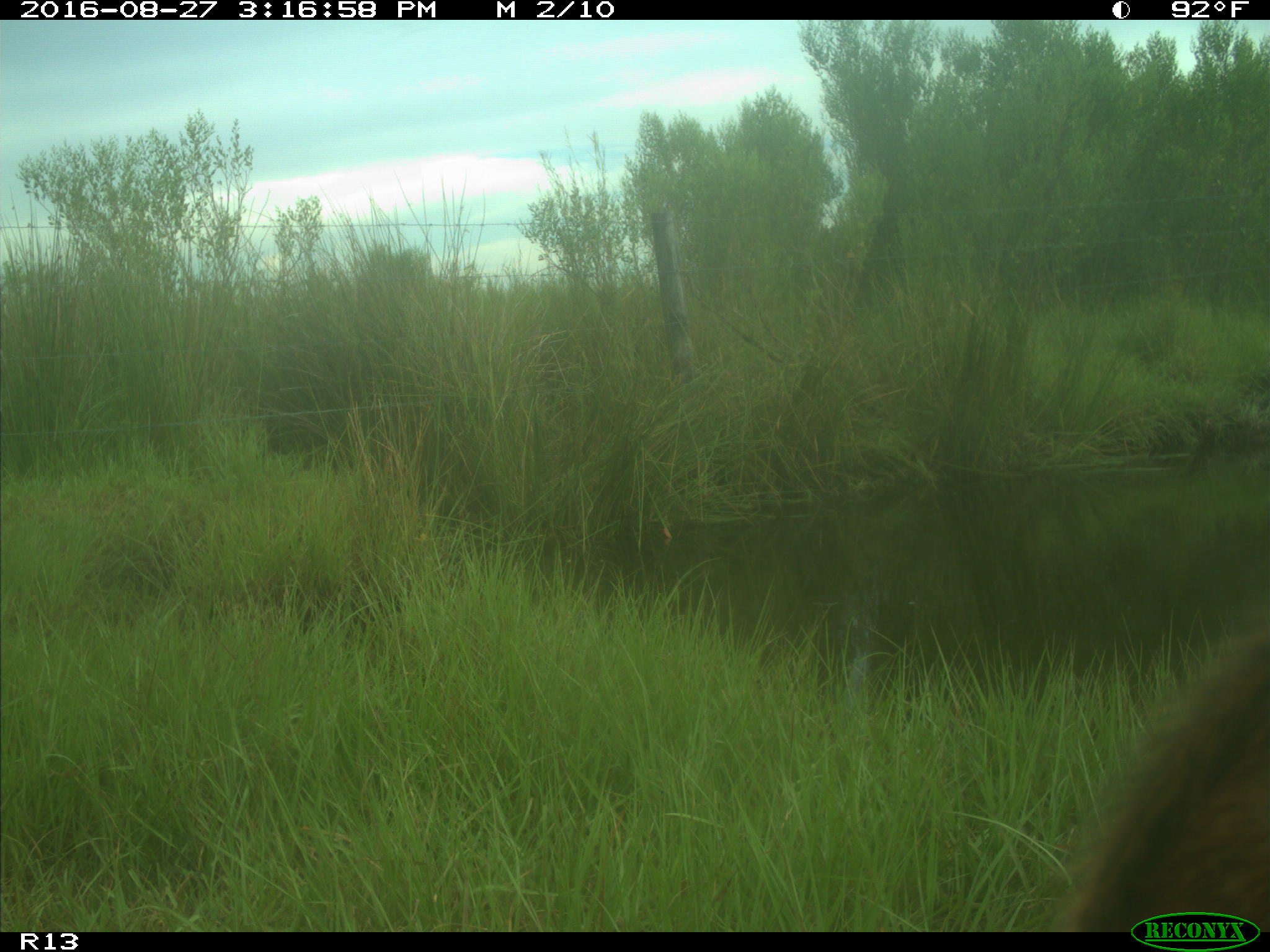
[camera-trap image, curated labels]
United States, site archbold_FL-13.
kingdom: Animalia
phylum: Chordata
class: Mammalia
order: Artiodactyla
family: Bovidae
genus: Bos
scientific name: Bos taurus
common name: domestic cow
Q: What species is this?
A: Bos taurus (domestic cow).